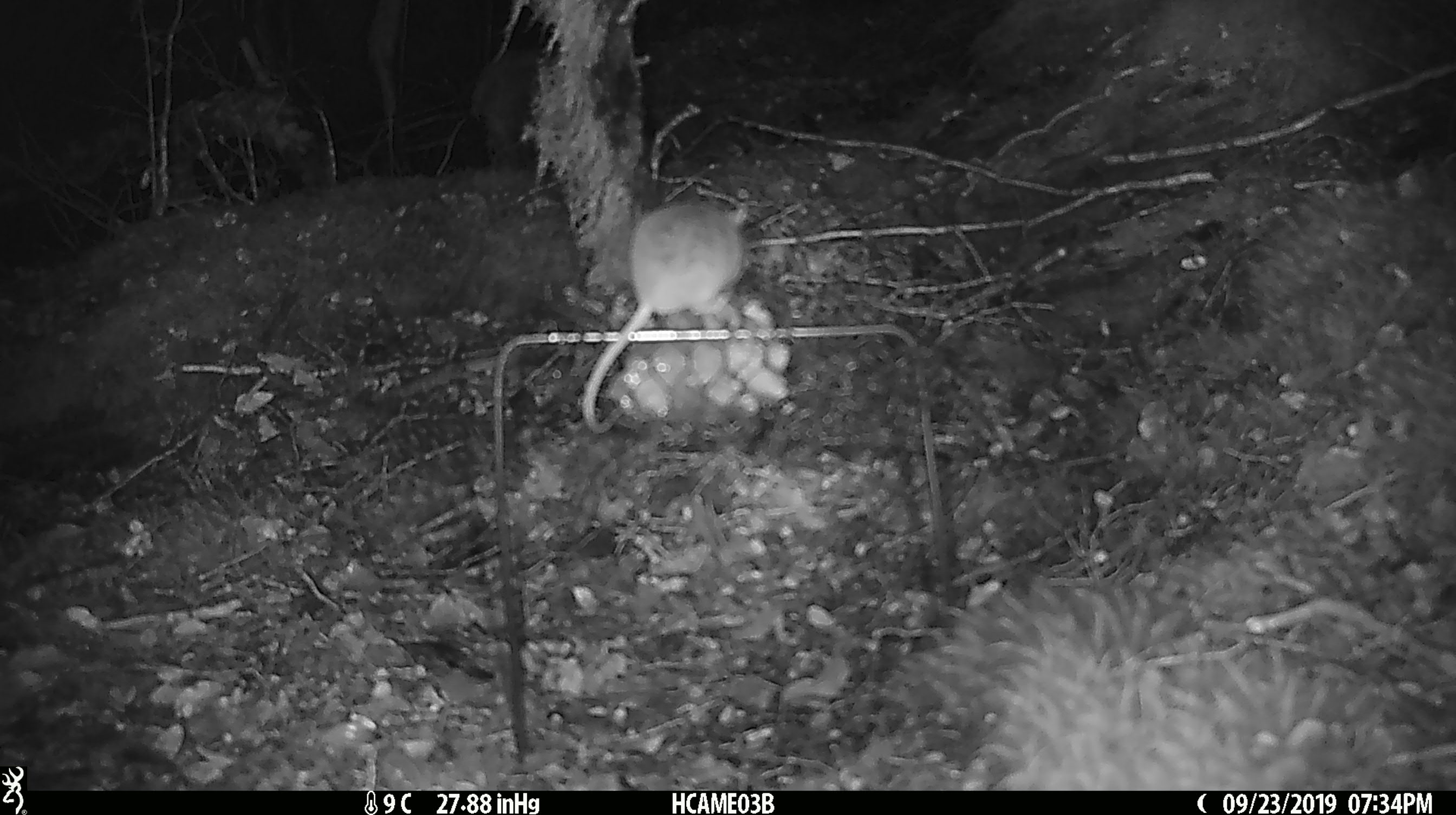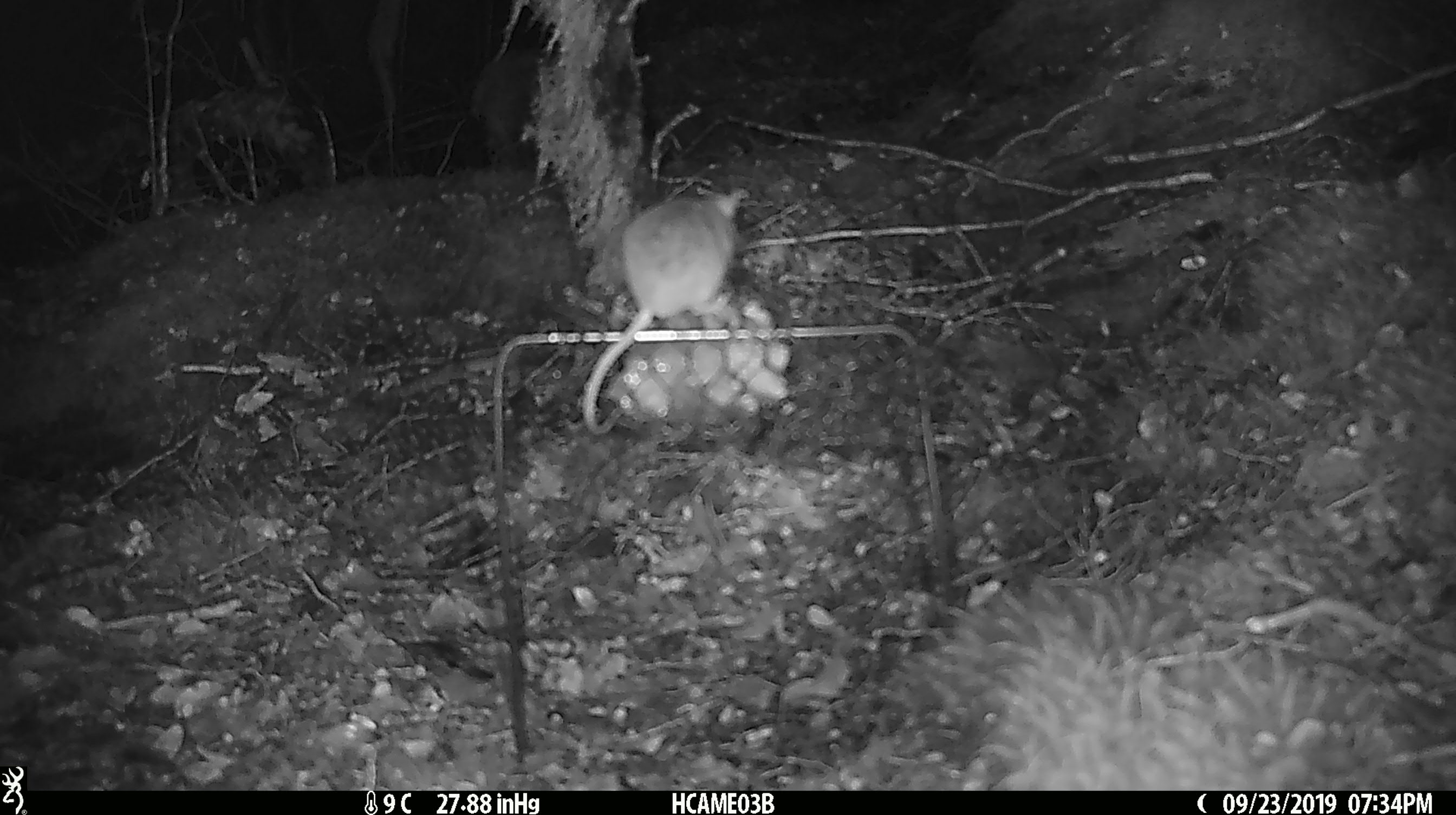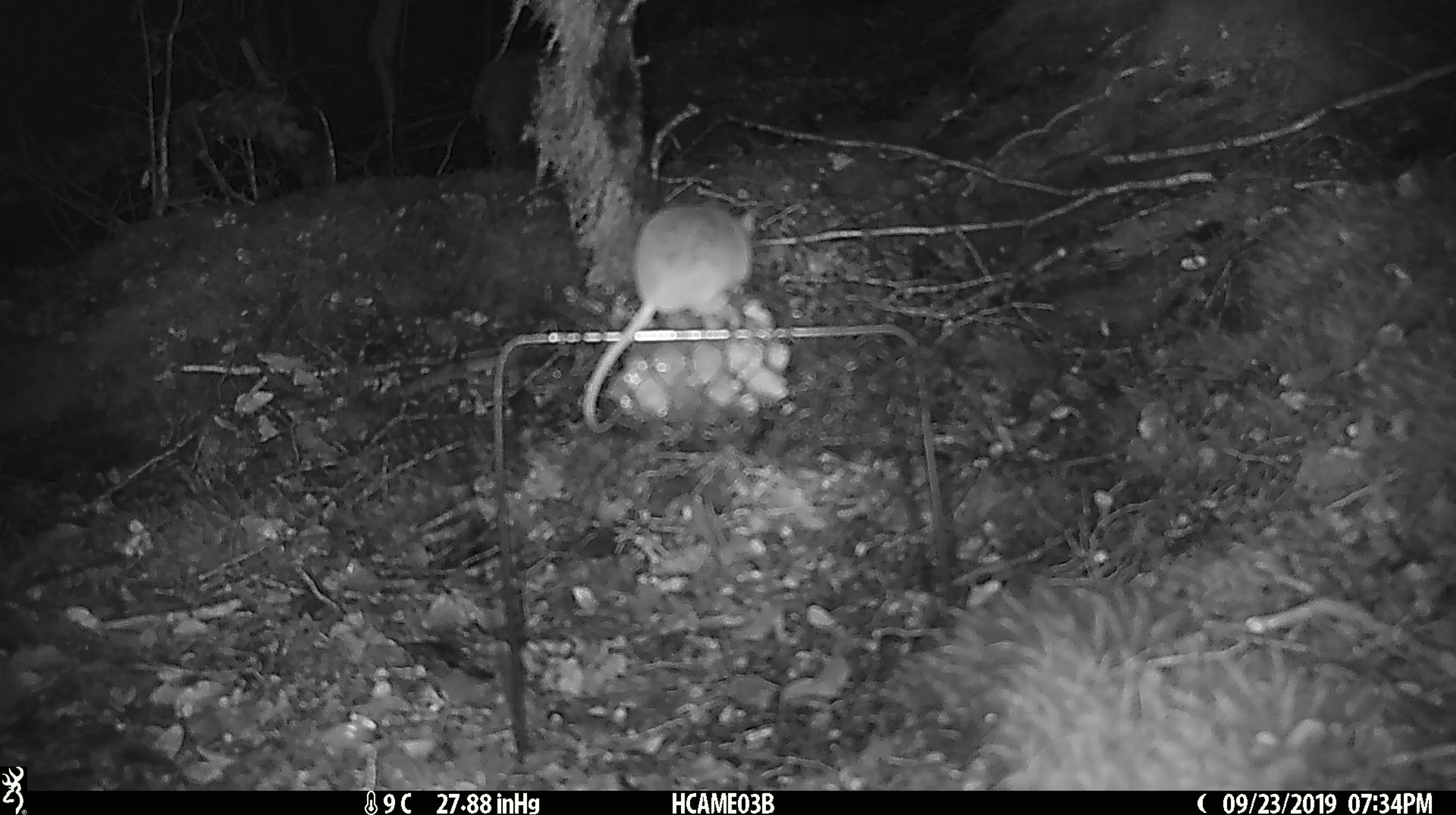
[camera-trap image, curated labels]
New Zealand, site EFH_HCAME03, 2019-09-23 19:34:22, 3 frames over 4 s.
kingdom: Animalia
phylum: Chordata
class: Mammalia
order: Rodentia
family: Muridae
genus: Mus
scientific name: Mus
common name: mouse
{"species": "mouse (Mus)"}